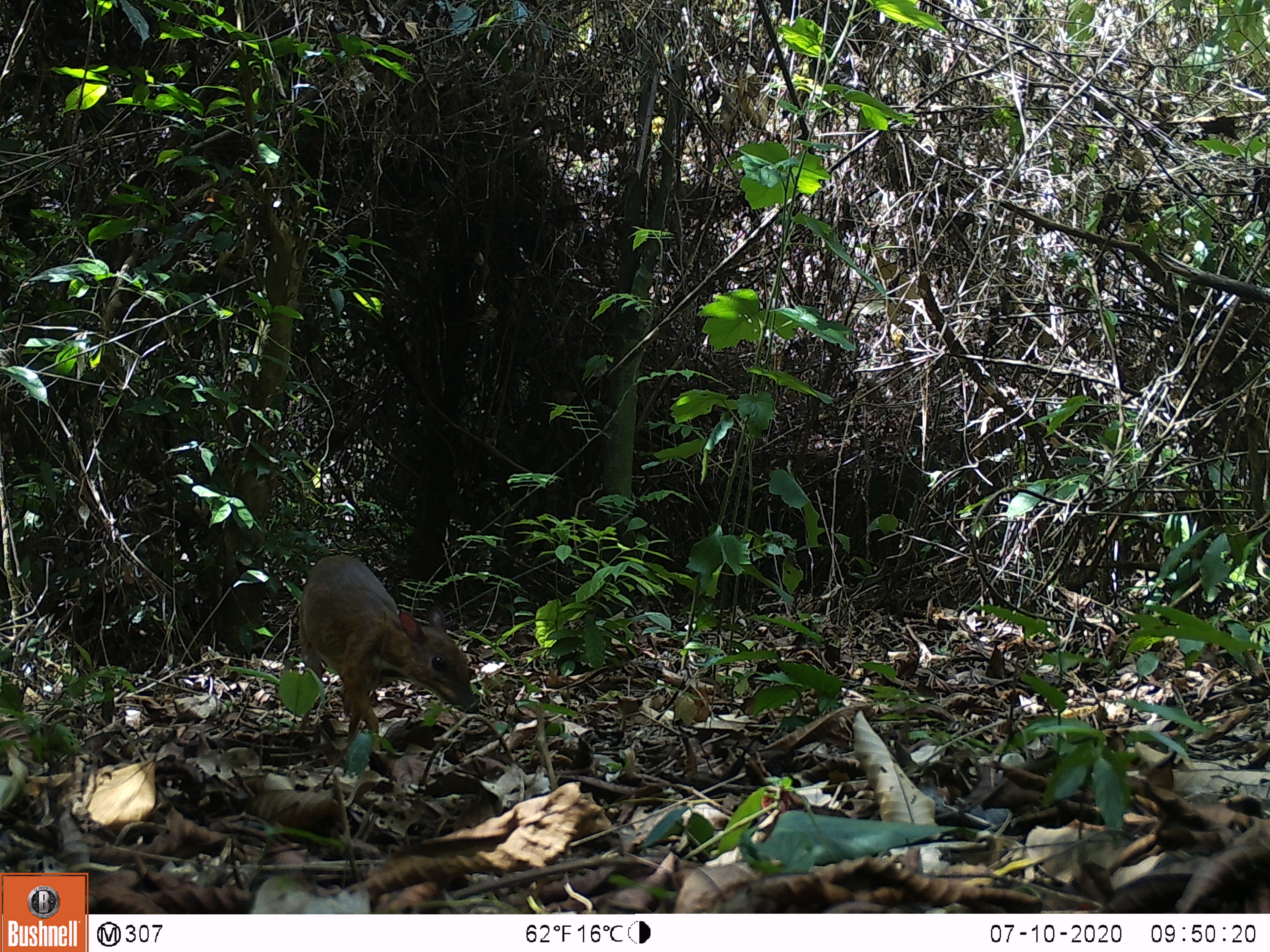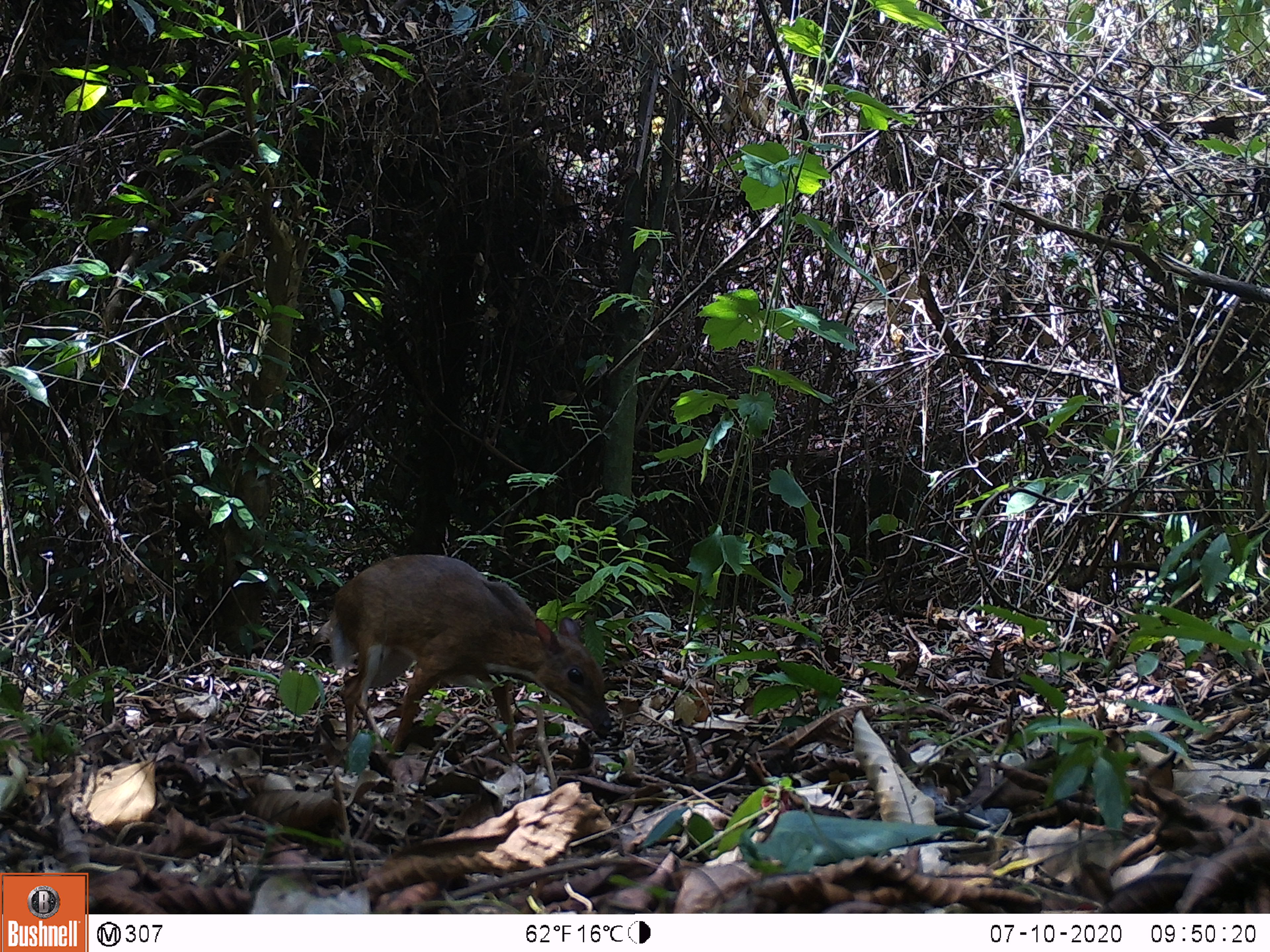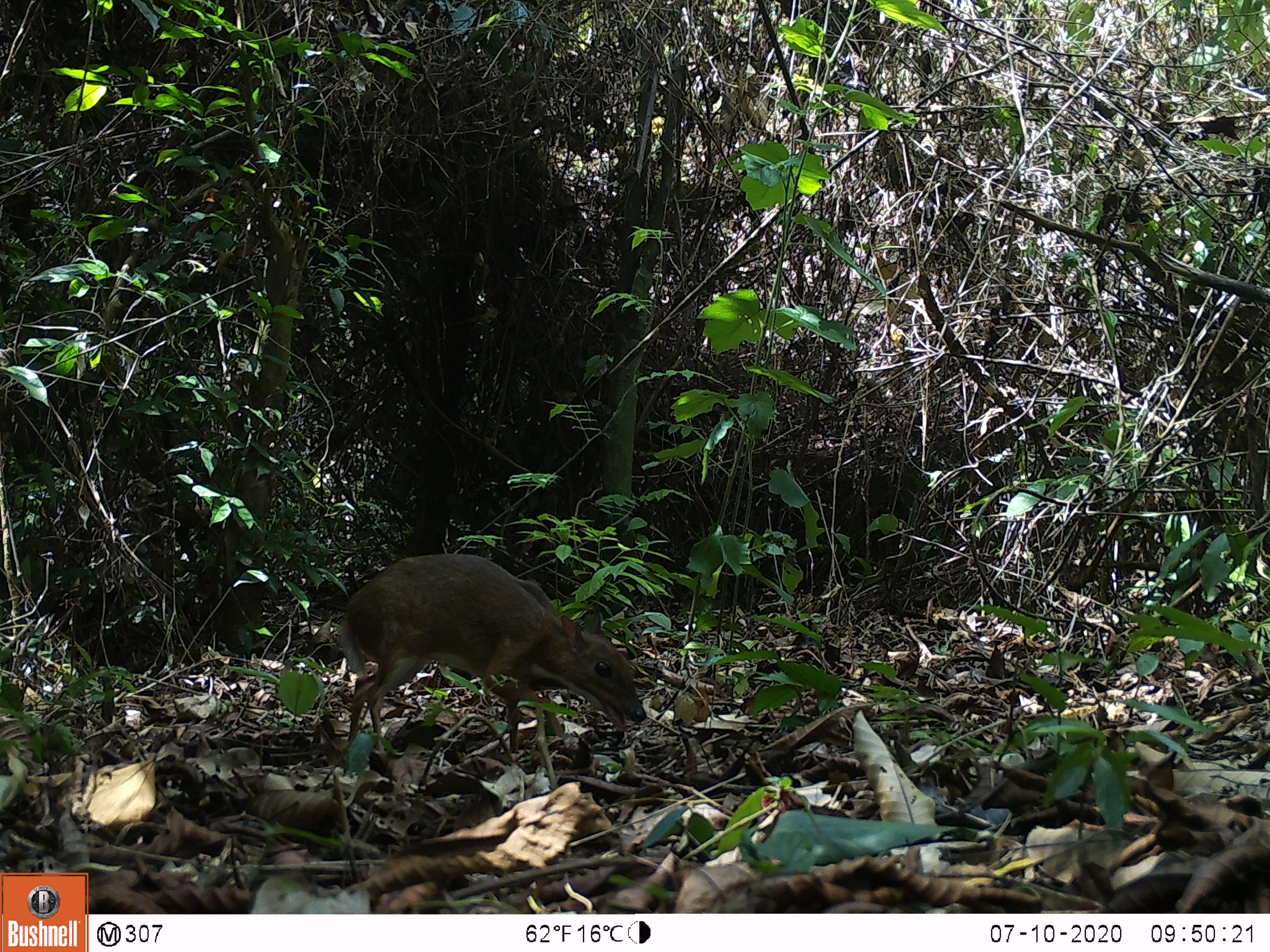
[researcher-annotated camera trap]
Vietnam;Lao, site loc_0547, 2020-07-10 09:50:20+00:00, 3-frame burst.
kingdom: Animalia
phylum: Chordata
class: Mammalia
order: Artiodactyla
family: Tragulidae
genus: Moschiola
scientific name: Moschiola meminna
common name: chevrotain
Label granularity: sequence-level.